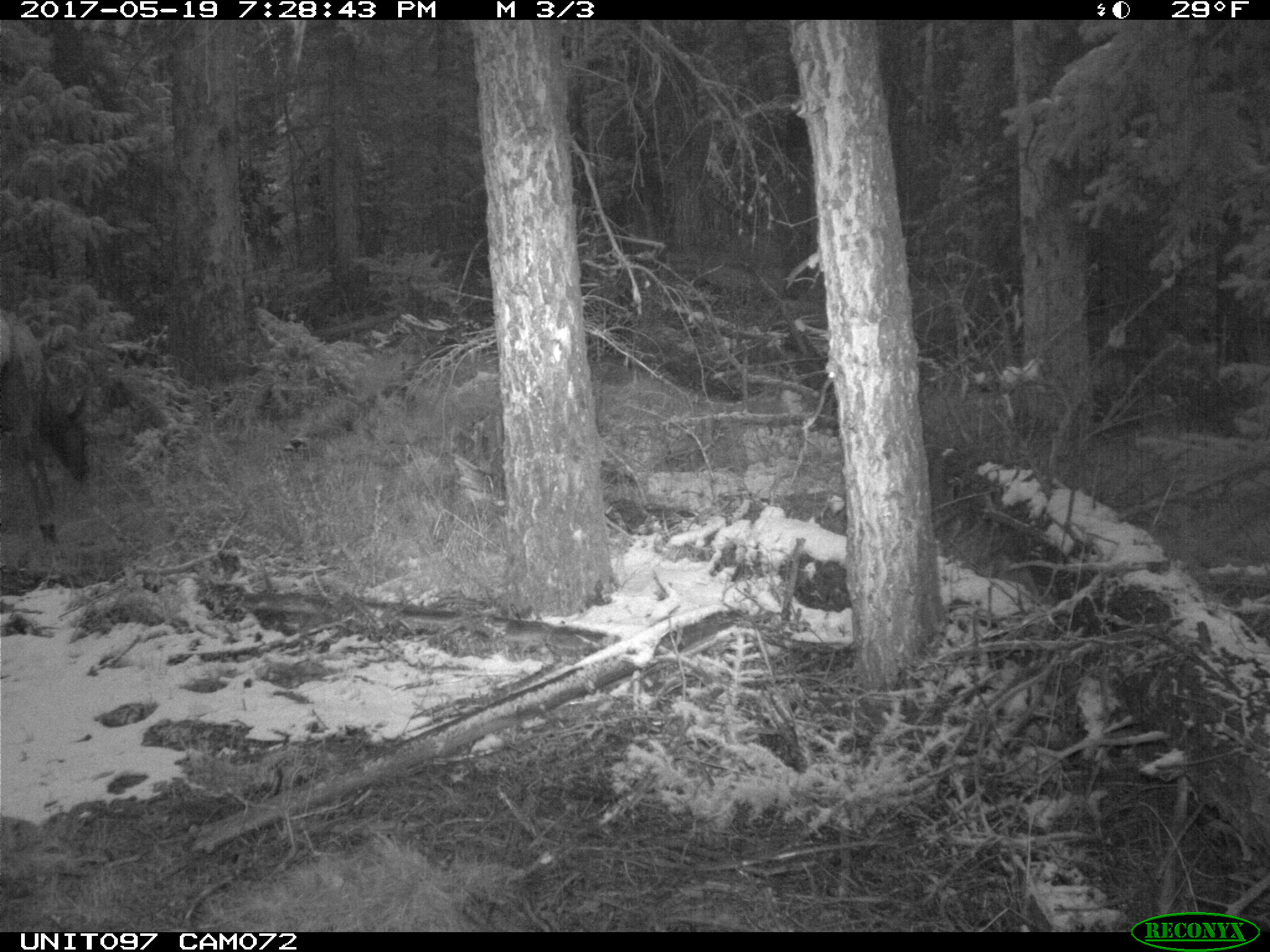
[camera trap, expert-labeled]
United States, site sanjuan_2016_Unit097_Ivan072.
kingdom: Animalia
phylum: Chordata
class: Mammalia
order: Artiodactyla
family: Cervidae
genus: Cervus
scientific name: Cervus elaphus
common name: red deer